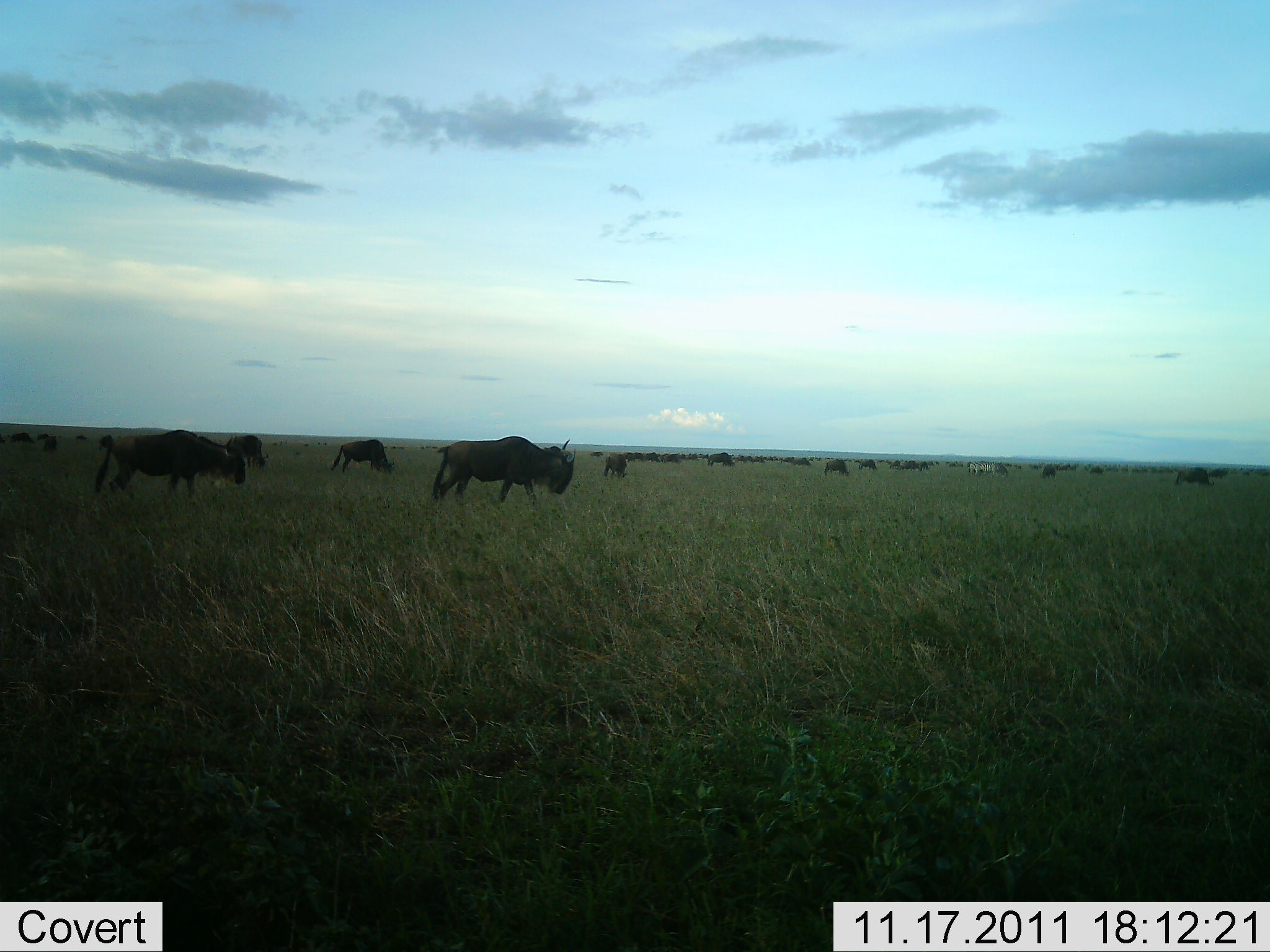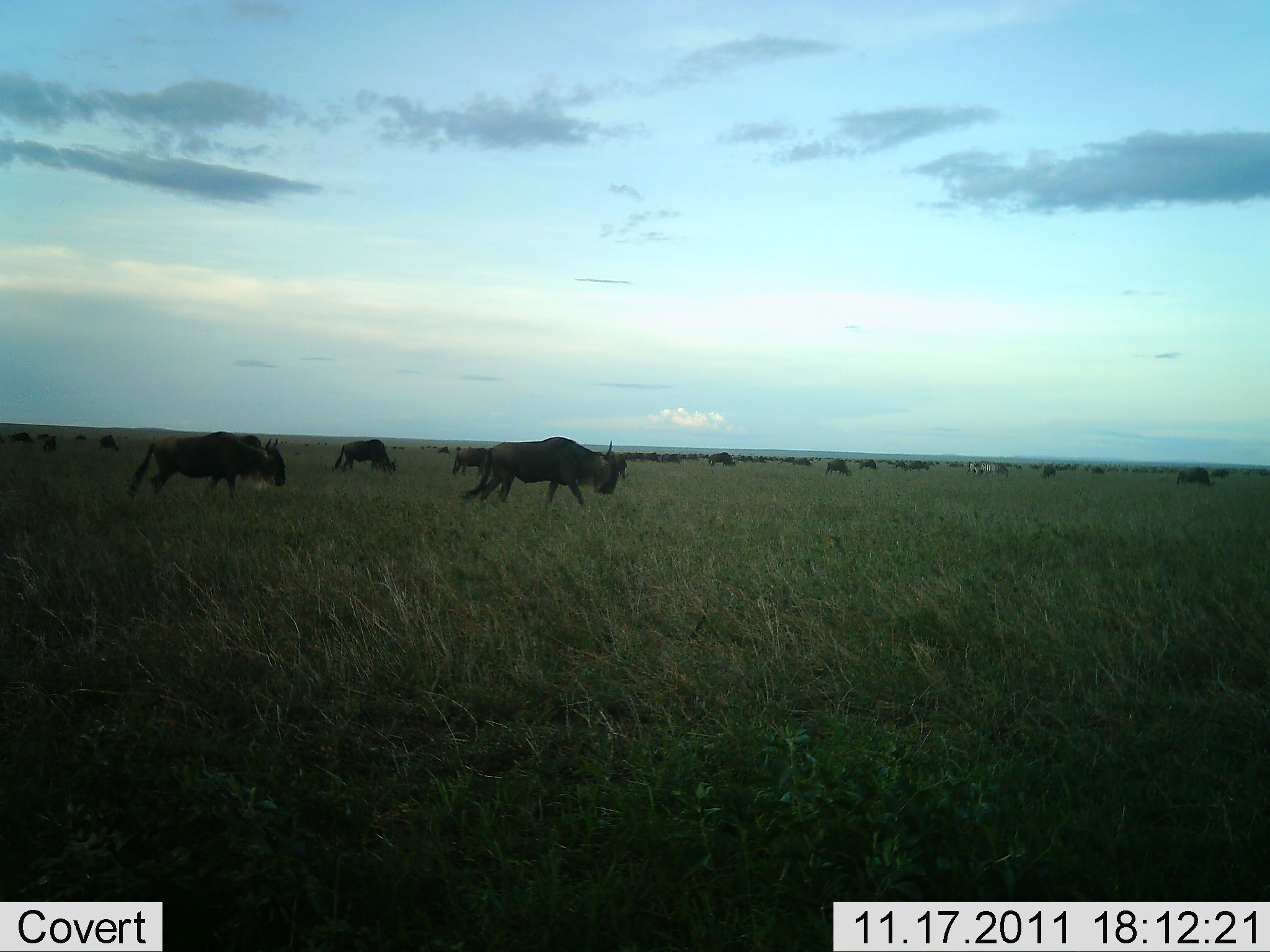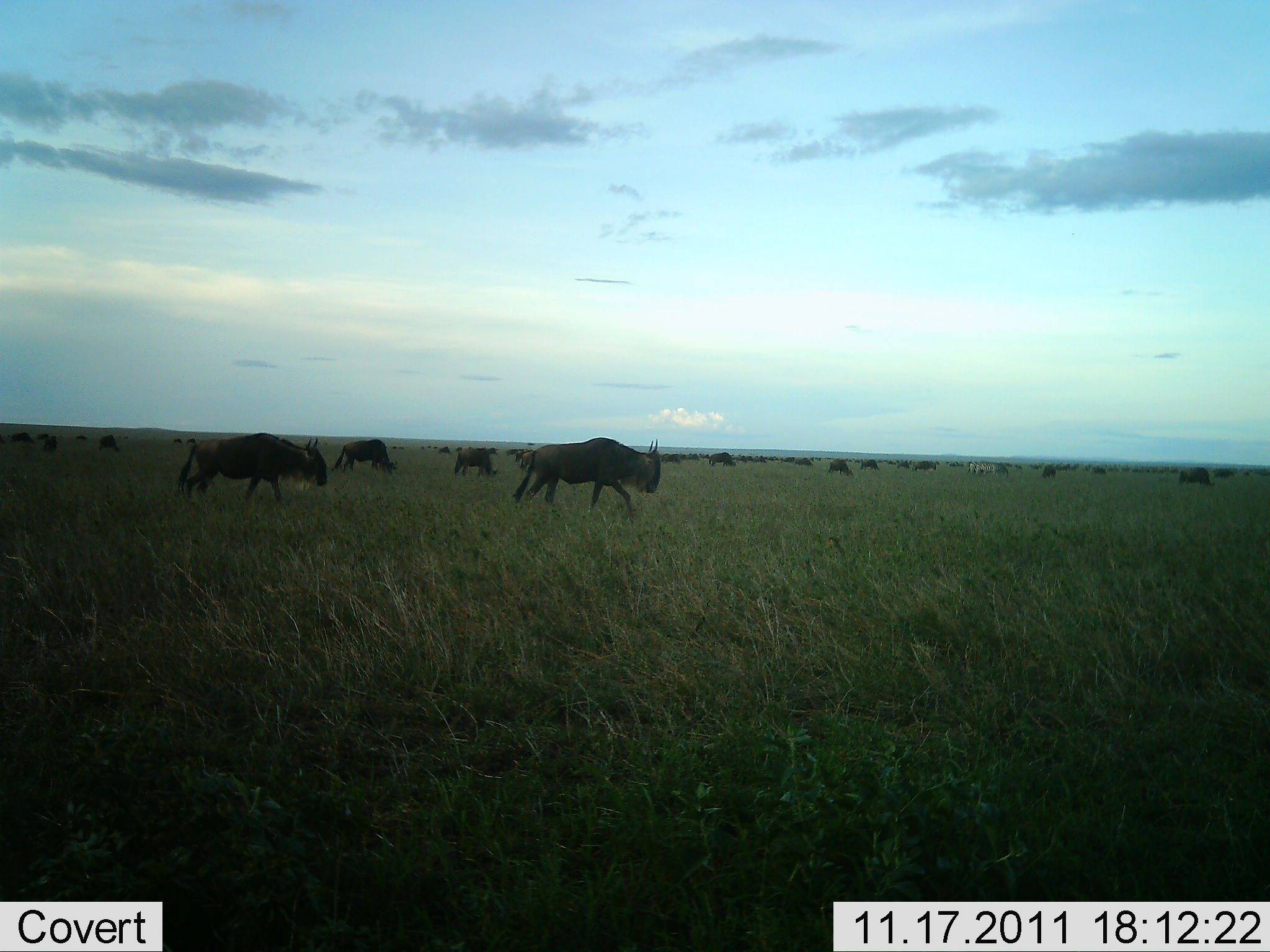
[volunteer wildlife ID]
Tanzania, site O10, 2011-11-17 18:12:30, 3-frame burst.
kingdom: Animalia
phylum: Chordata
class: Mammalia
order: Artiodactyla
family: Bovidae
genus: Connochaetes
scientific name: Connochaetes taurinus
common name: blue wildebeest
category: wildebeest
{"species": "wildebeest (blue wildebeest) (Connochaetes taurinus)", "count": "11-50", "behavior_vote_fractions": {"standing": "10%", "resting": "0%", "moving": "90%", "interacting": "0%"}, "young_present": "0%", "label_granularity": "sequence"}